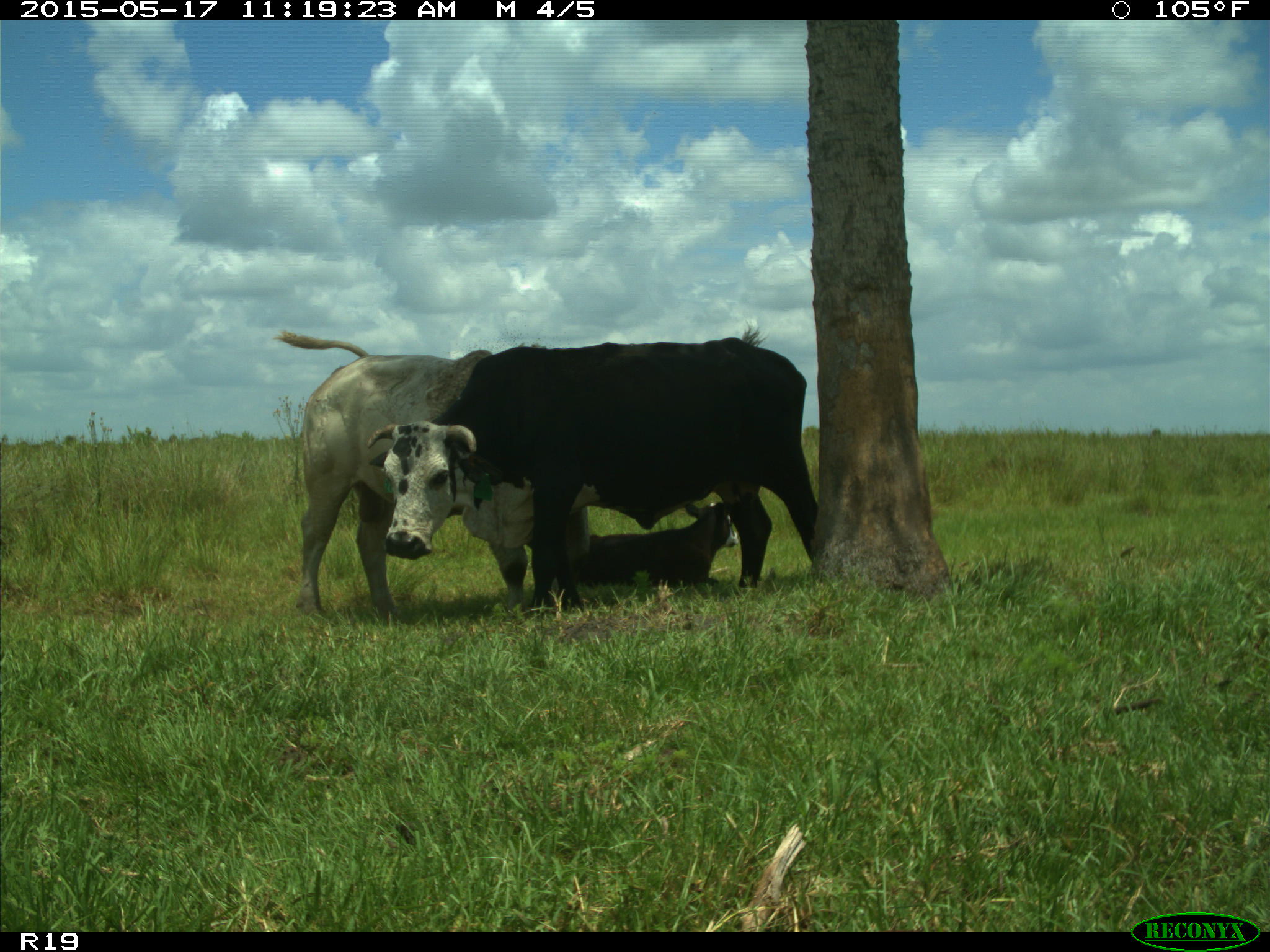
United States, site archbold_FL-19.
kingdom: Animalia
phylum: Chordata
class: Mammalia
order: Artiodactyla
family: Bovidae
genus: Bos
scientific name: Bos taurus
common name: domestic cow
Bos taurus (domestic cow).